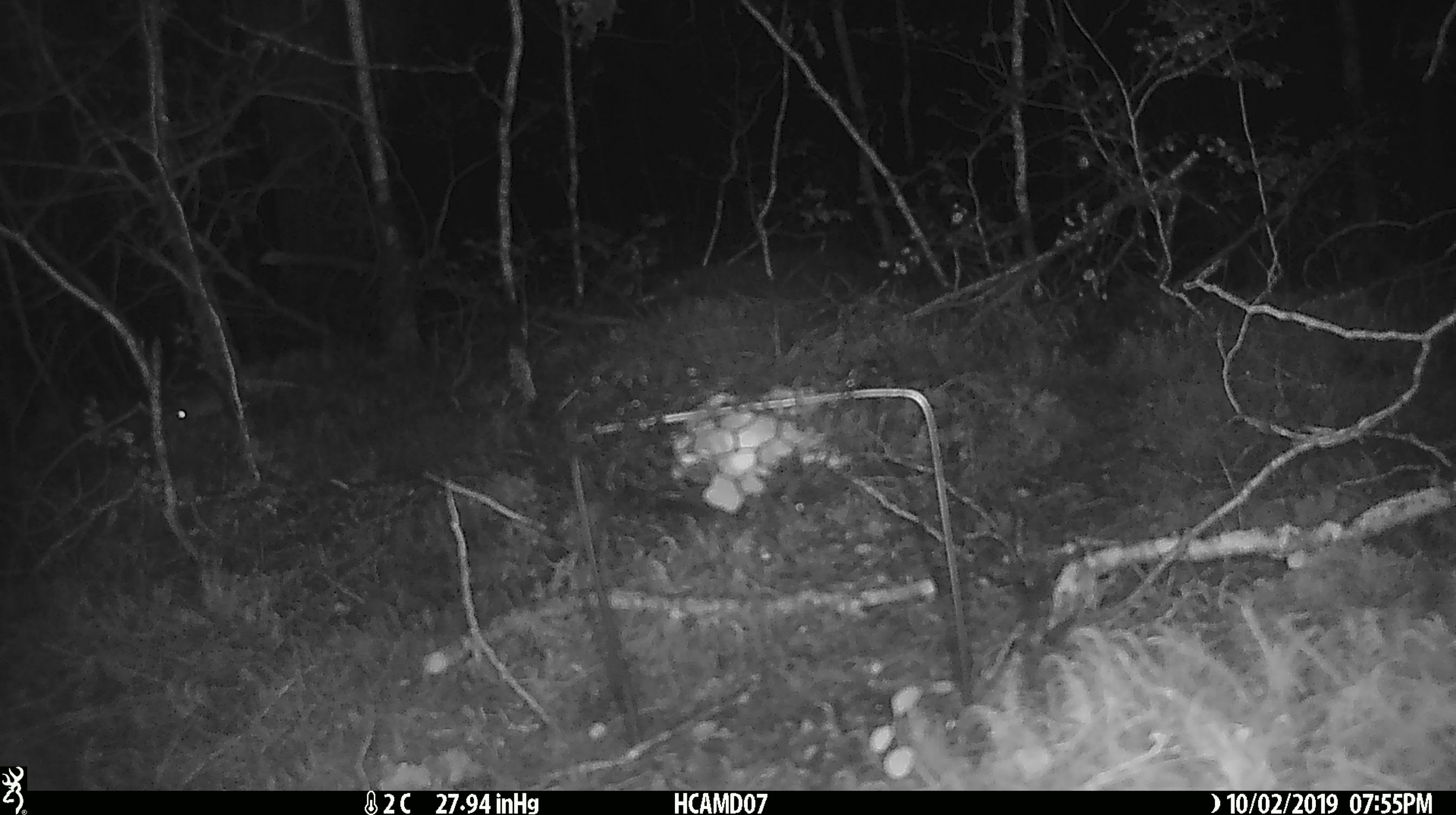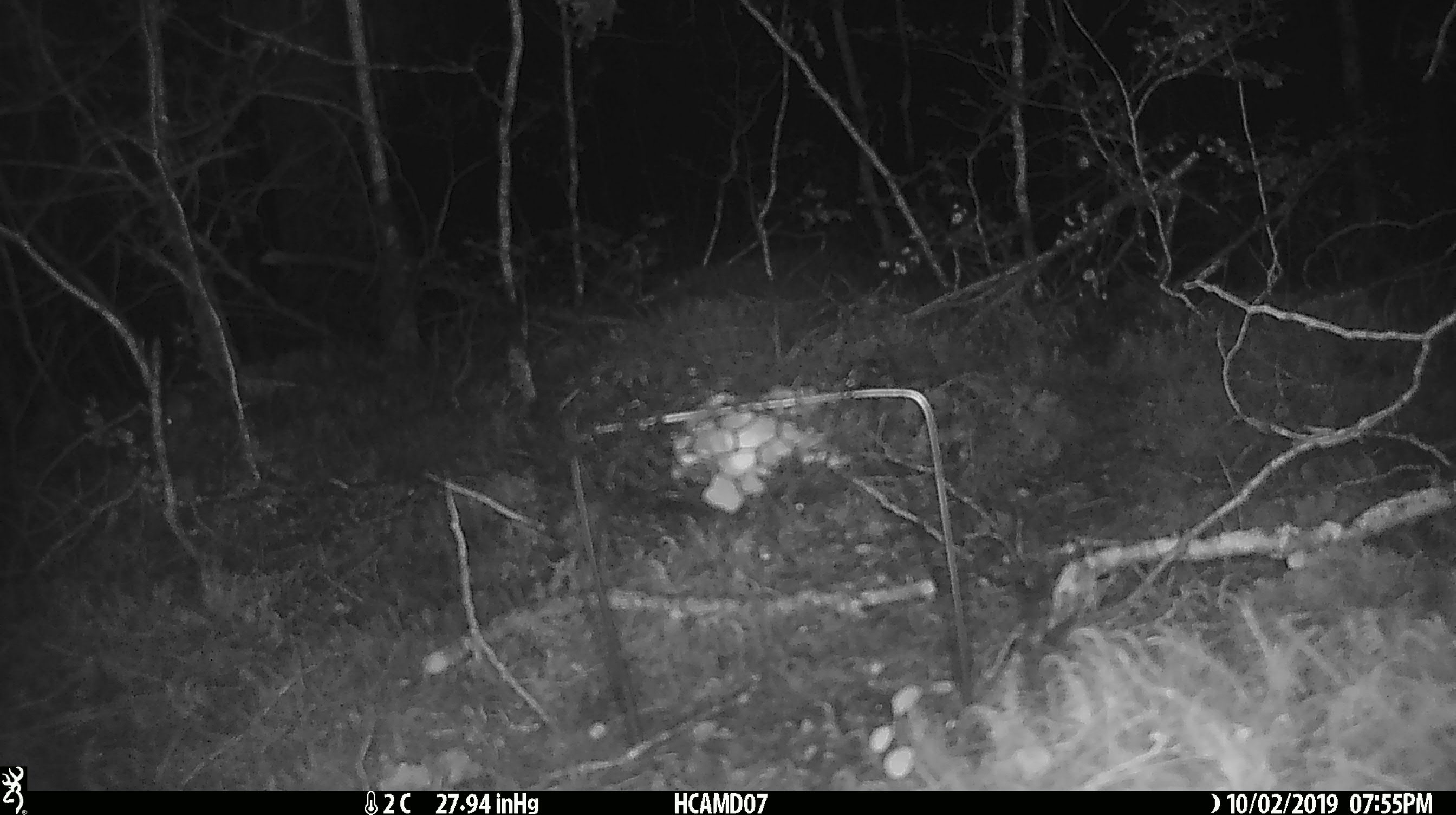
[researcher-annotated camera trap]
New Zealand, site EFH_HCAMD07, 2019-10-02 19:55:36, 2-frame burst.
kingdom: Animalia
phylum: Chordata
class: Mammalia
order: Rodentia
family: Muridae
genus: Mus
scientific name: Mus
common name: mouse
Mouse (Mus).